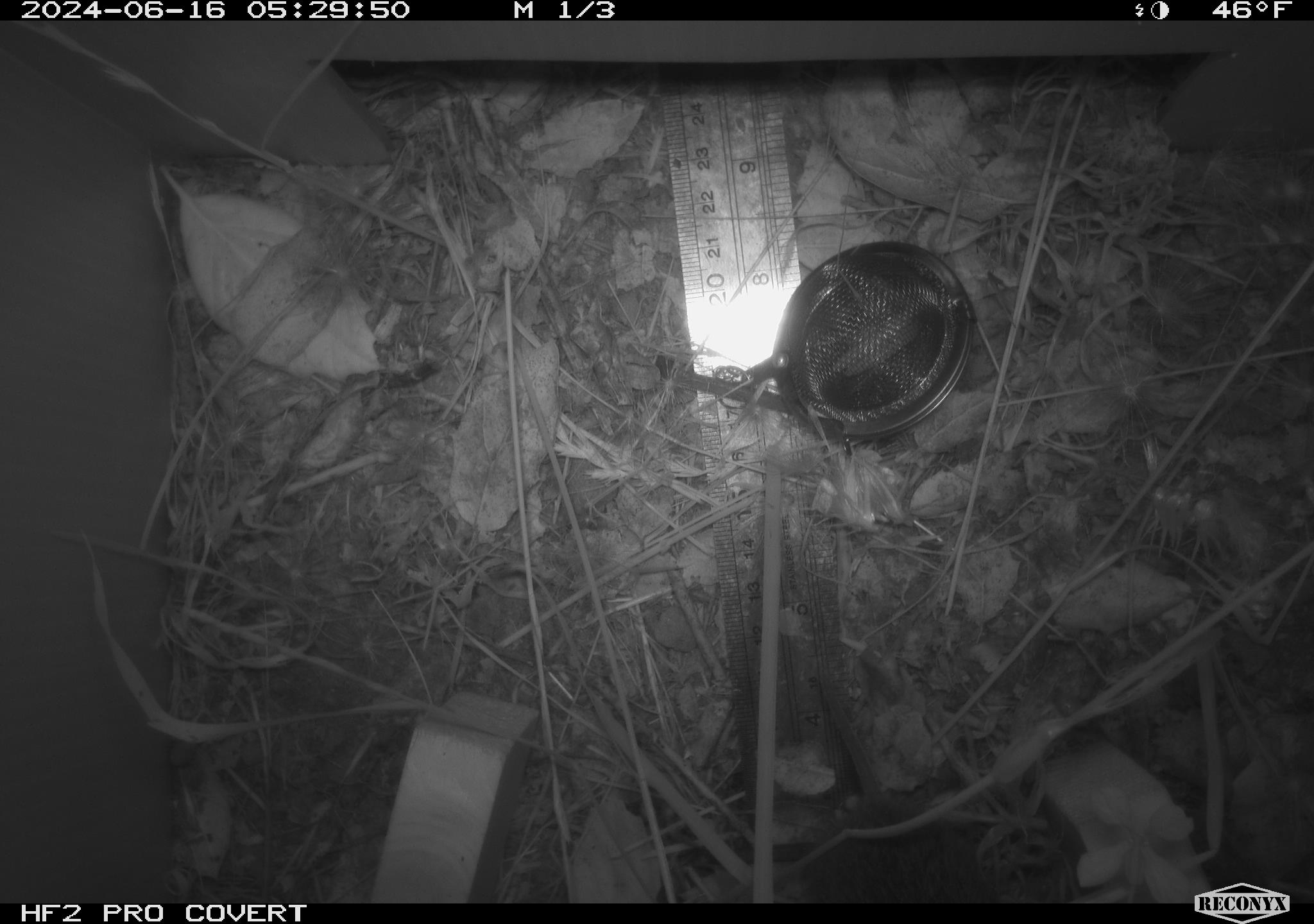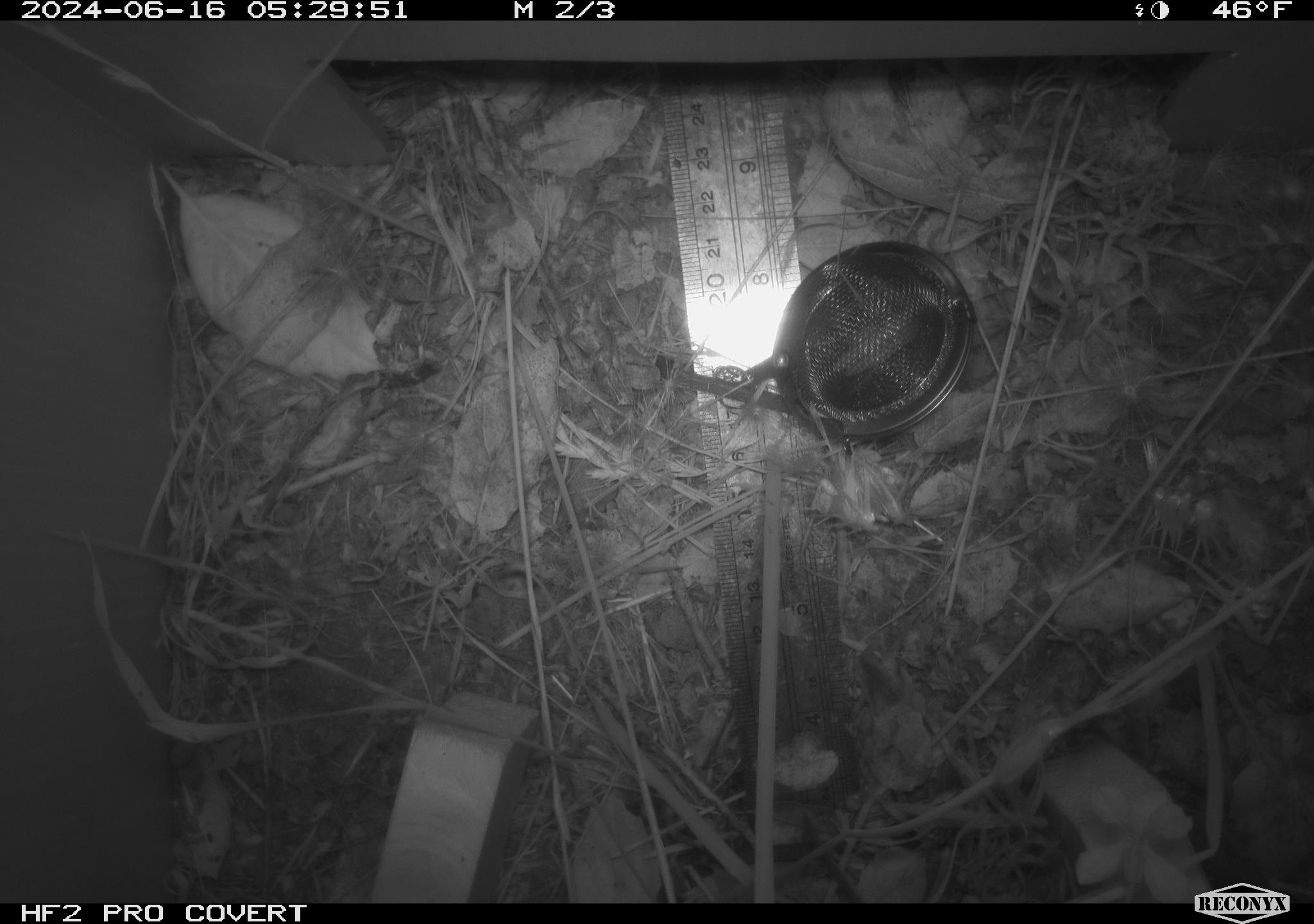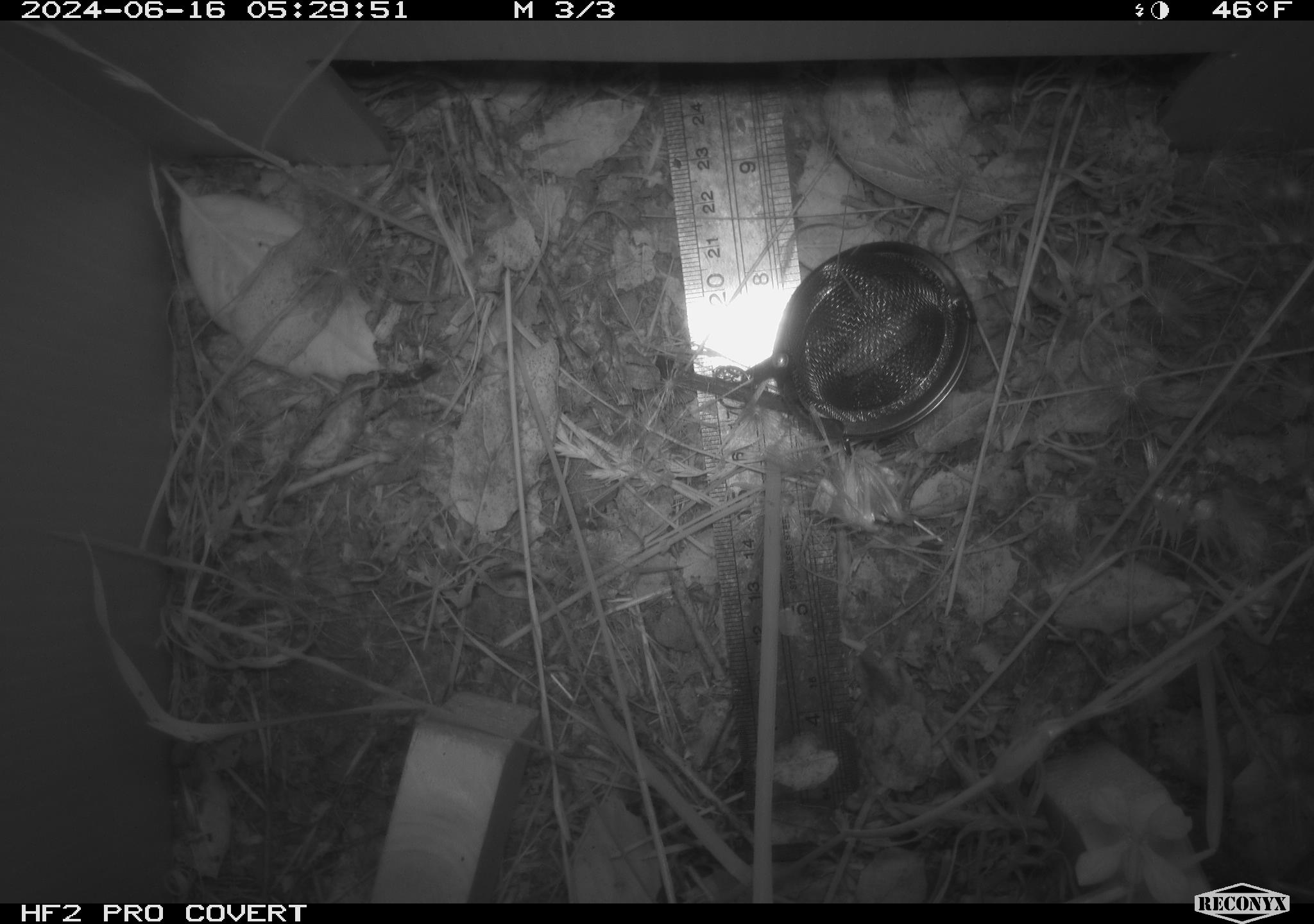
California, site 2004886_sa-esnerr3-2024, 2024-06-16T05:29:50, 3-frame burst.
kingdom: Animalia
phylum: Chordata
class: Mammalia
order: Rodentia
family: Cricetidae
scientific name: Cricetidae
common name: hamsters, voles, lemmings, and allies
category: cricetidae family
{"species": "cricetidae family (hamsters, voles, lemmings, and allies) (Cricetidae)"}